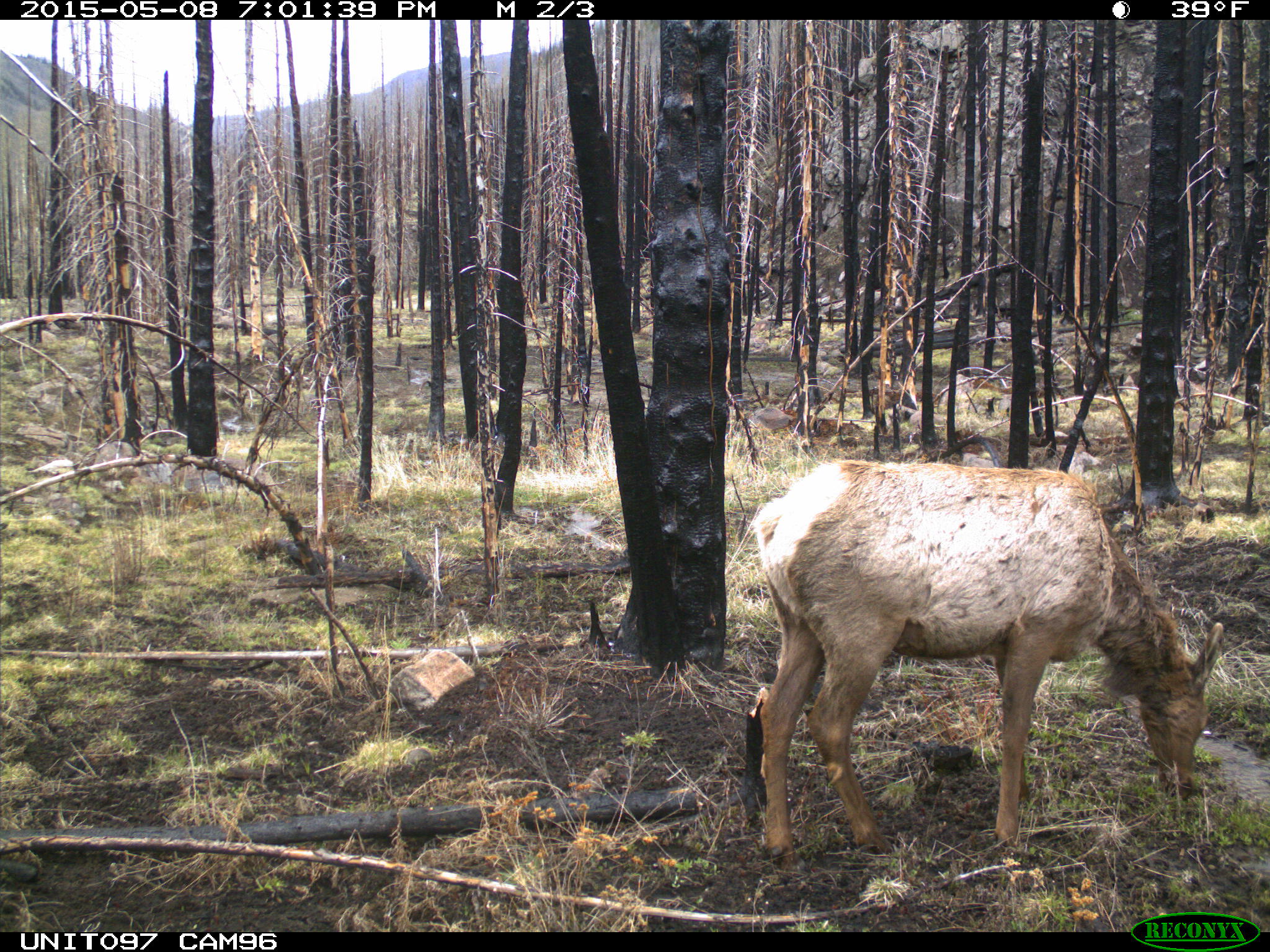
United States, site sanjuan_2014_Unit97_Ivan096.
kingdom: Animalia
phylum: Chordata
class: Mammalia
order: Artiodactyla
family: Cervidae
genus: Cervus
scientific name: Cervus elaphus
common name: red deer